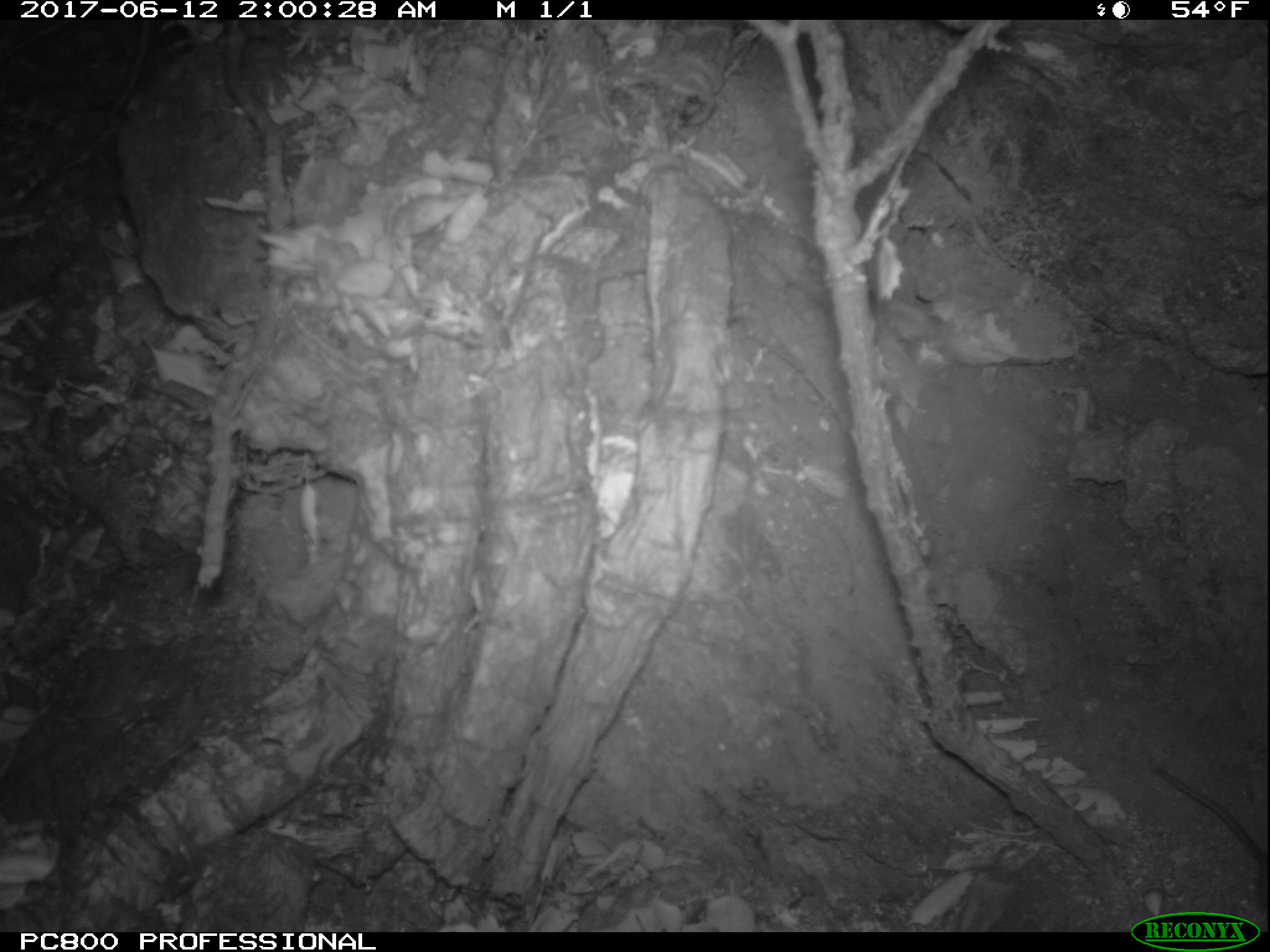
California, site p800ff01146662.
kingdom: Animalia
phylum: Chordata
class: Mammalia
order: Rodentia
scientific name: Rodentia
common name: rodent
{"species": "rodent (Rodentia)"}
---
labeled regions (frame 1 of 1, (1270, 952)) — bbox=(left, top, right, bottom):
rodent: bbox=(1152, 756, 1269, 921)